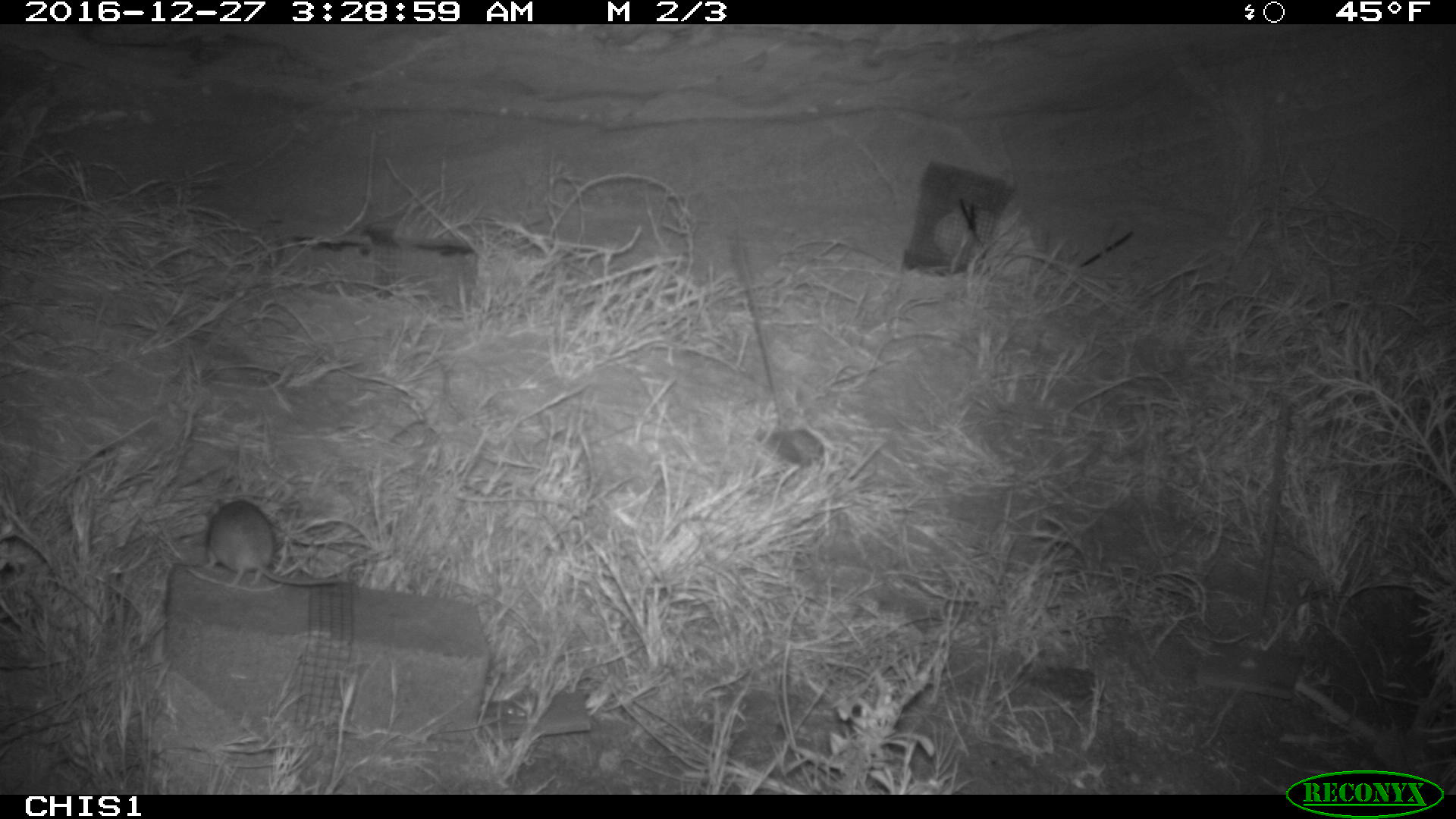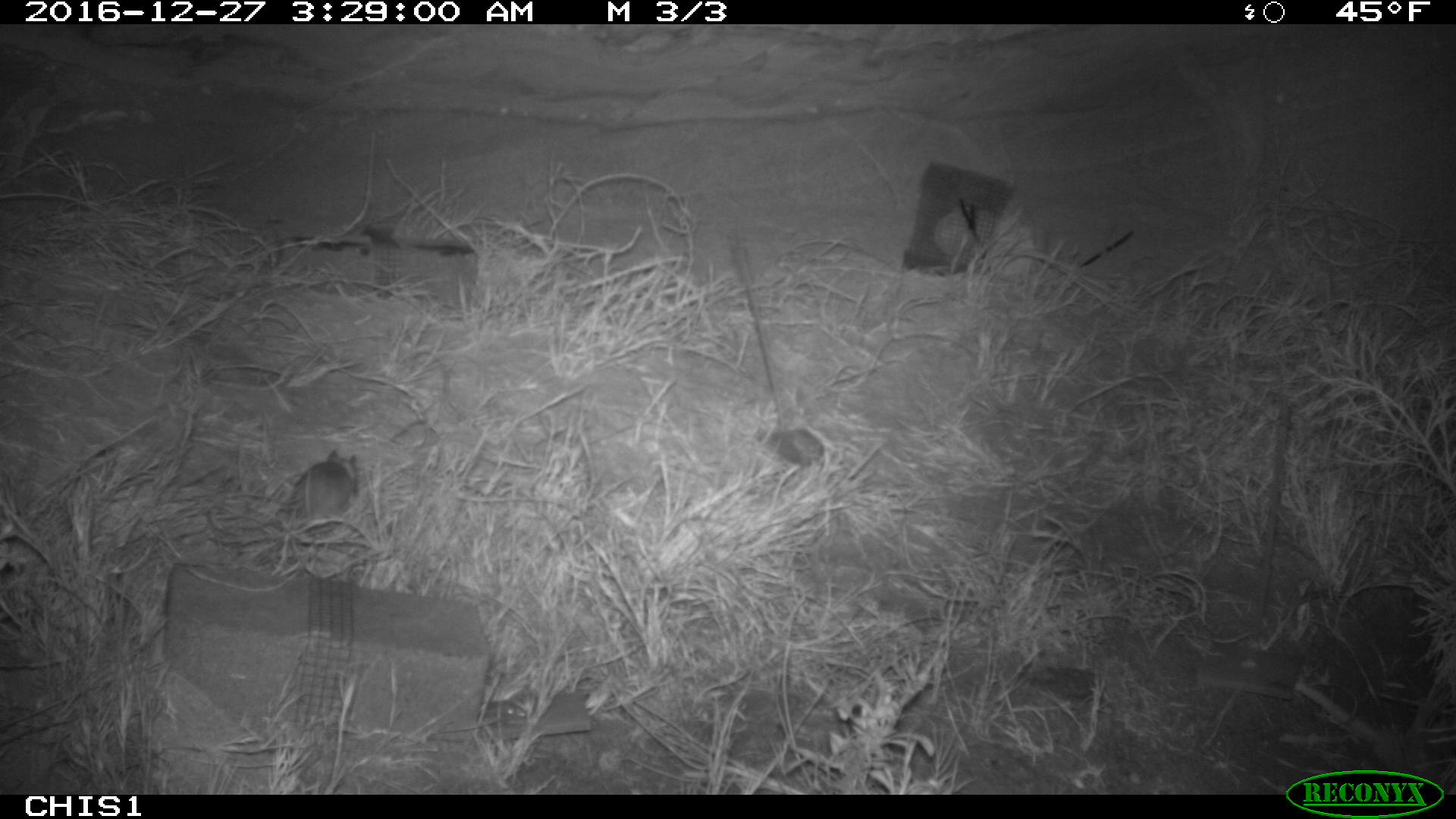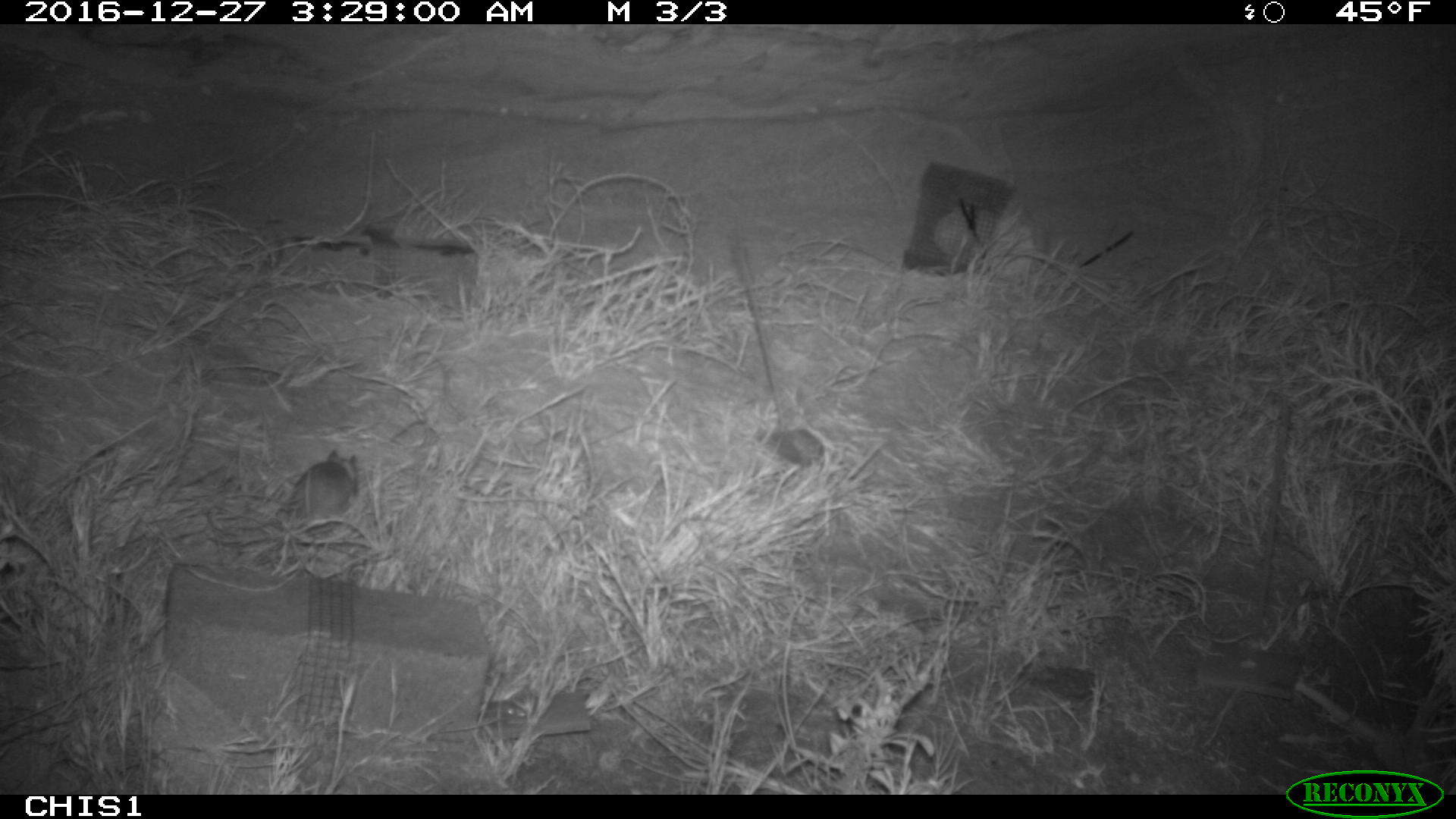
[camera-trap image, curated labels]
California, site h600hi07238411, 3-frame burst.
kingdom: Animalia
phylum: Chordata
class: Mammalia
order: Rodentia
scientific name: Rodentia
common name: rodent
Rodent (Rodentia).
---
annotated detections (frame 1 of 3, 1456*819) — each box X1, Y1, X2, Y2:
rodent: 205, 497, 337, 587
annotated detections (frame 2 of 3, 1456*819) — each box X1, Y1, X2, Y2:
rodent: 291, 449, 359, 519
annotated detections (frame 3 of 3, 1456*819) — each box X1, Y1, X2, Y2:
rodent: 226, 449, 359, 522